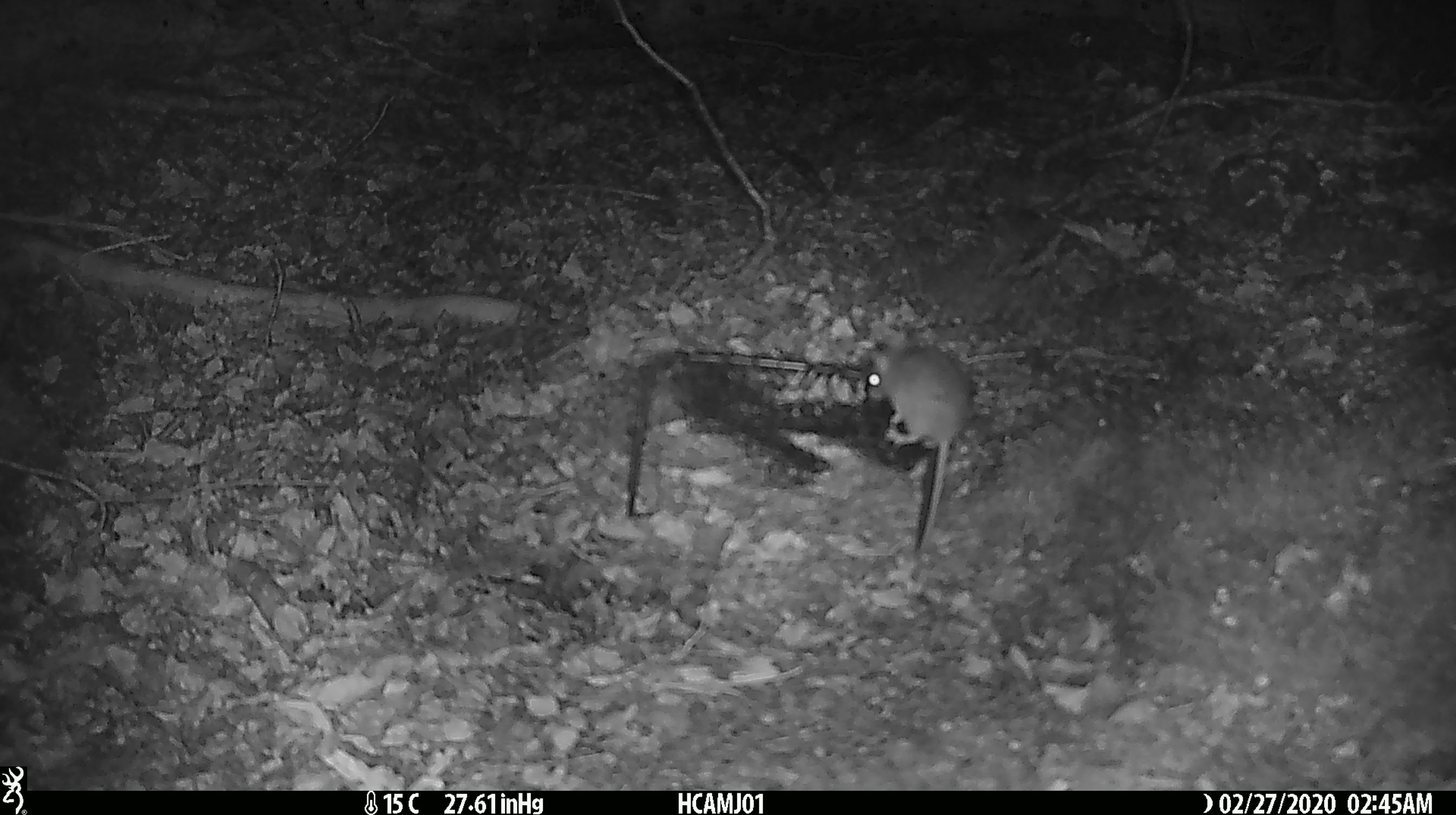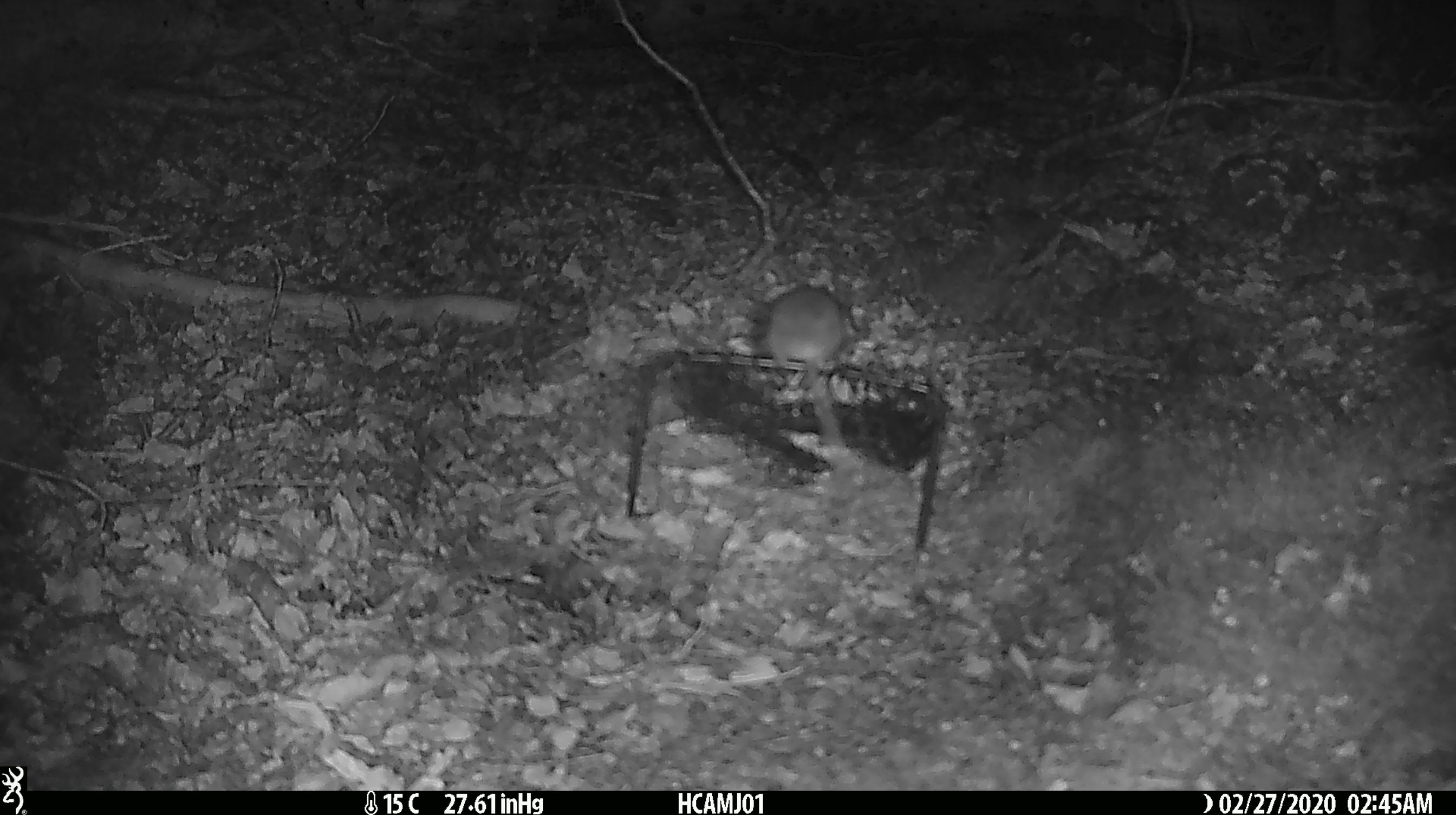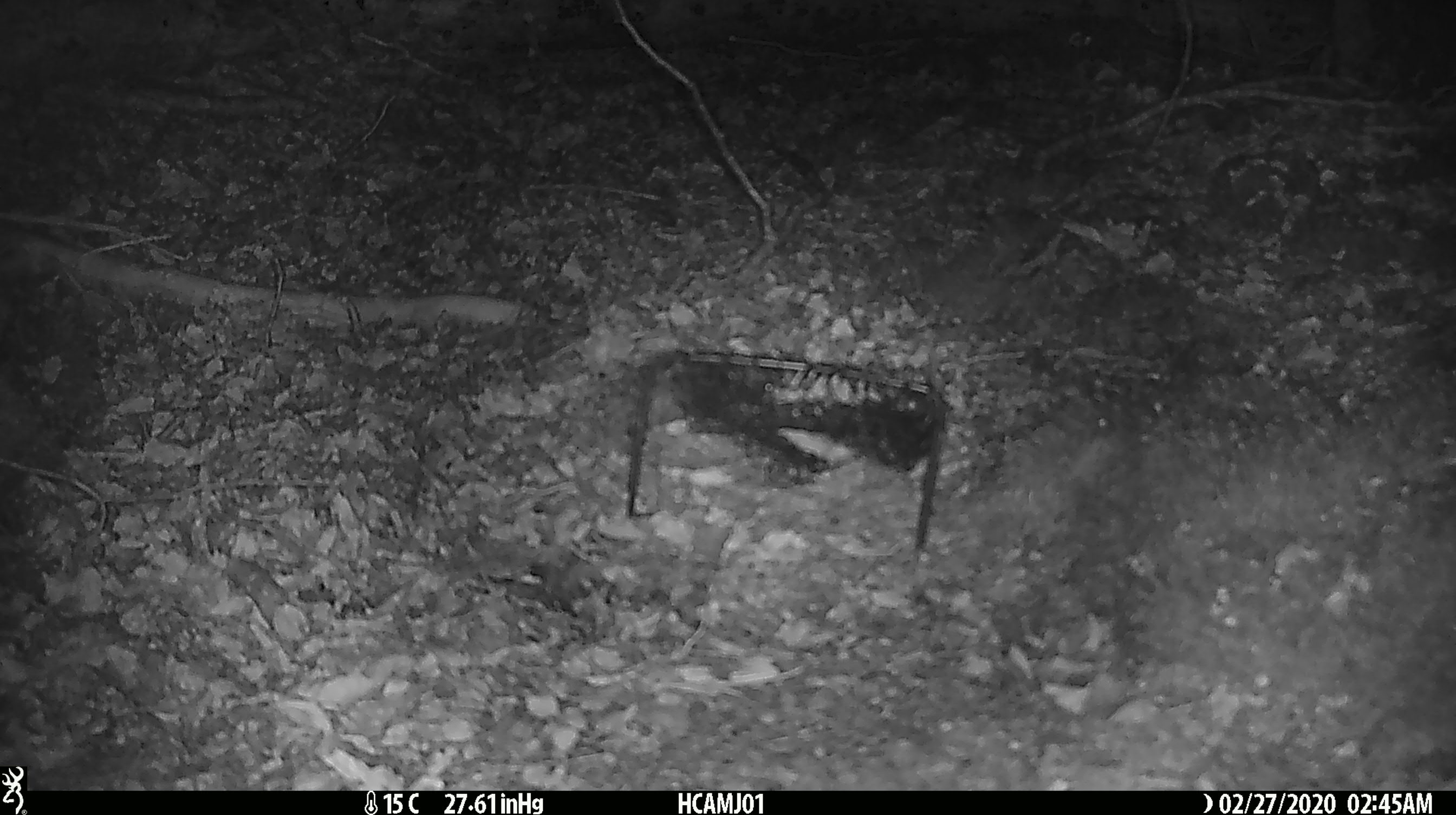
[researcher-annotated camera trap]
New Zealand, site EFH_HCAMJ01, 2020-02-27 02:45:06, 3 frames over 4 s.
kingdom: Animalia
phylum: Chordata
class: Mammalia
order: Rodentia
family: Muridae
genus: Mus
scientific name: Mus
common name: mouse